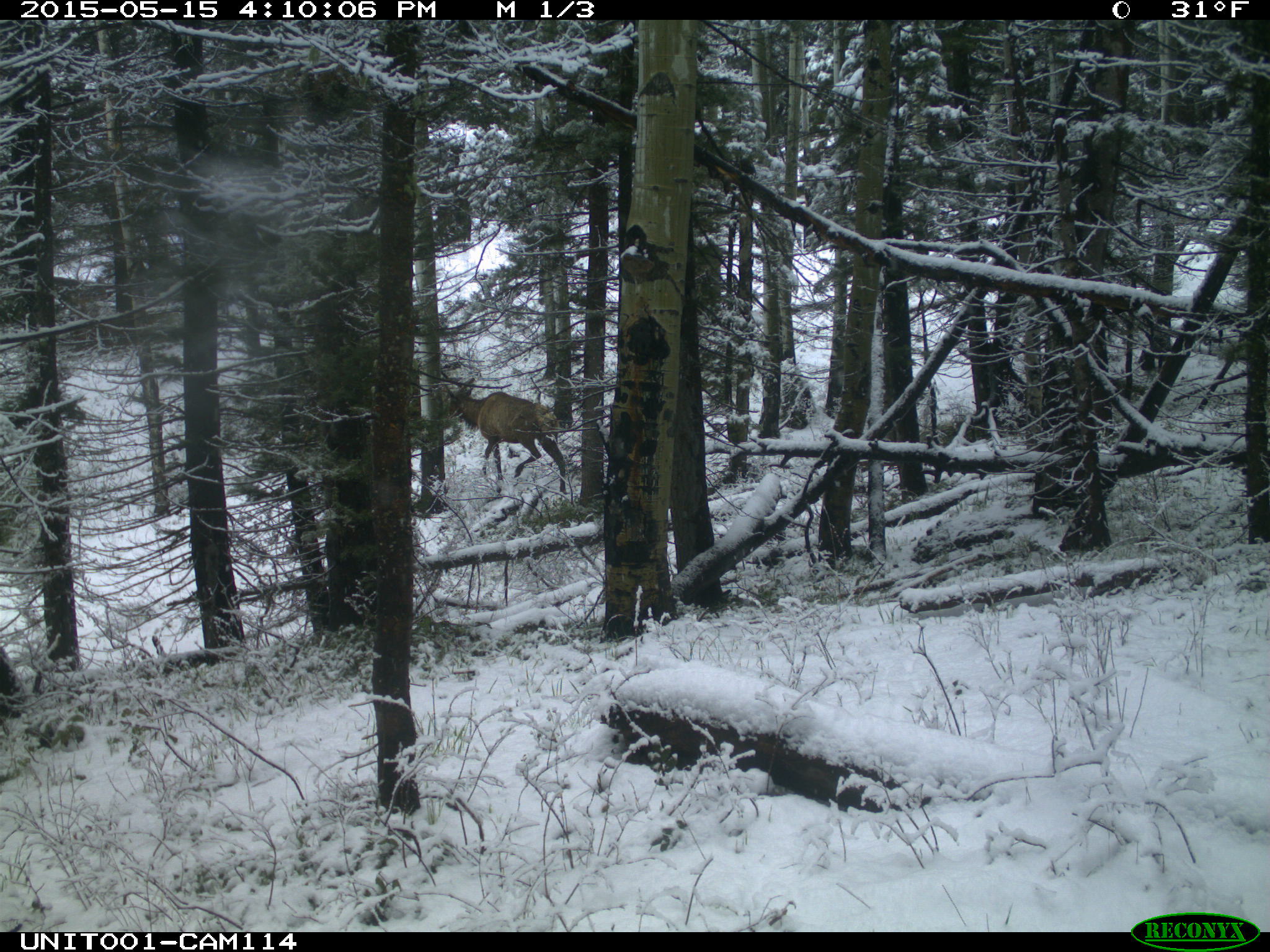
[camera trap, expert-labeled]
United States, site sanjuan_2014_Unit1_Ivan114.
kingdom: Animalia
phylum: Chordata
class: Mammalia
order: Artiodactyla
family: Cervidae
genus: Cervus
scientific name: Cervus elaphus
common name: red deer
Cervus elaphus (red deer).